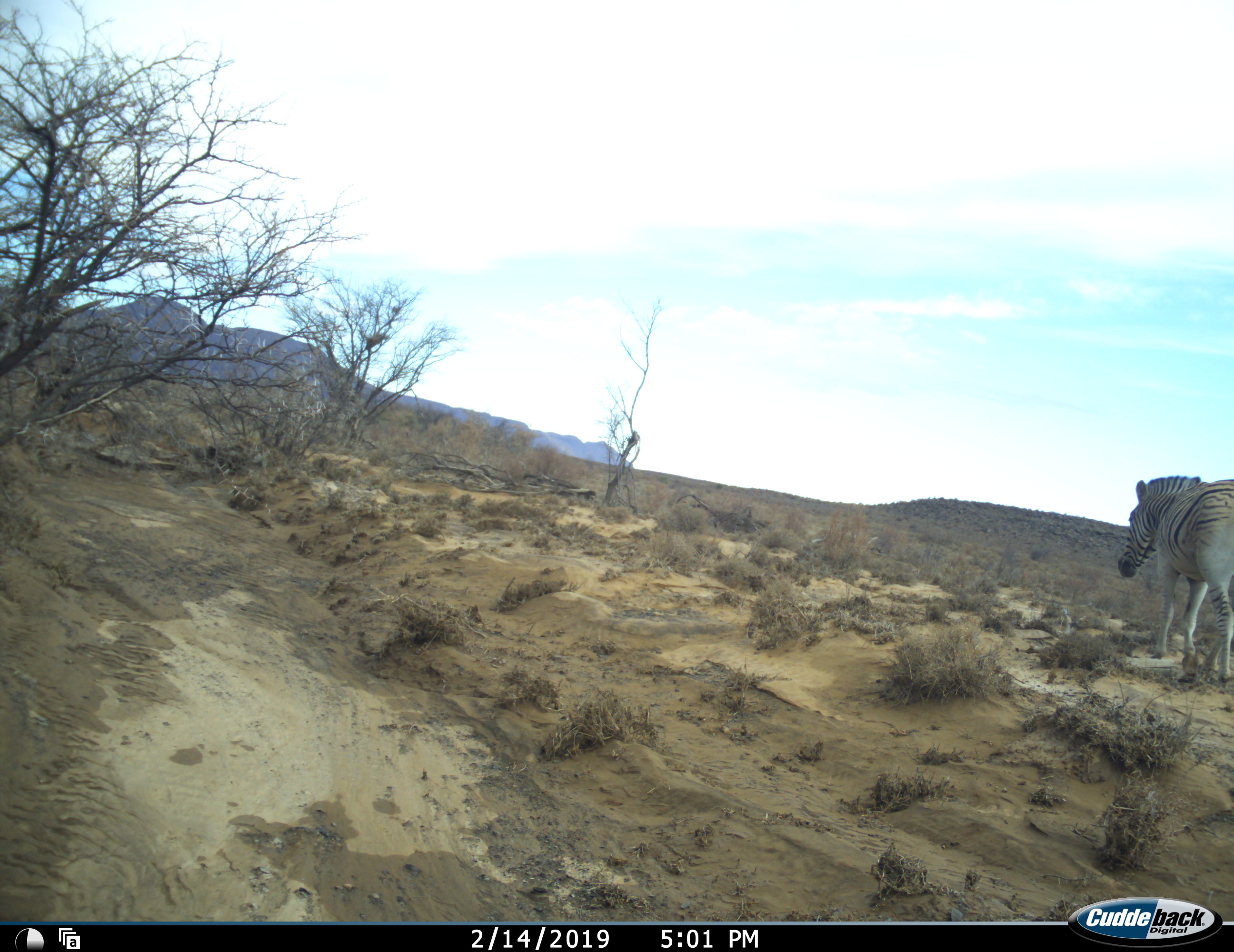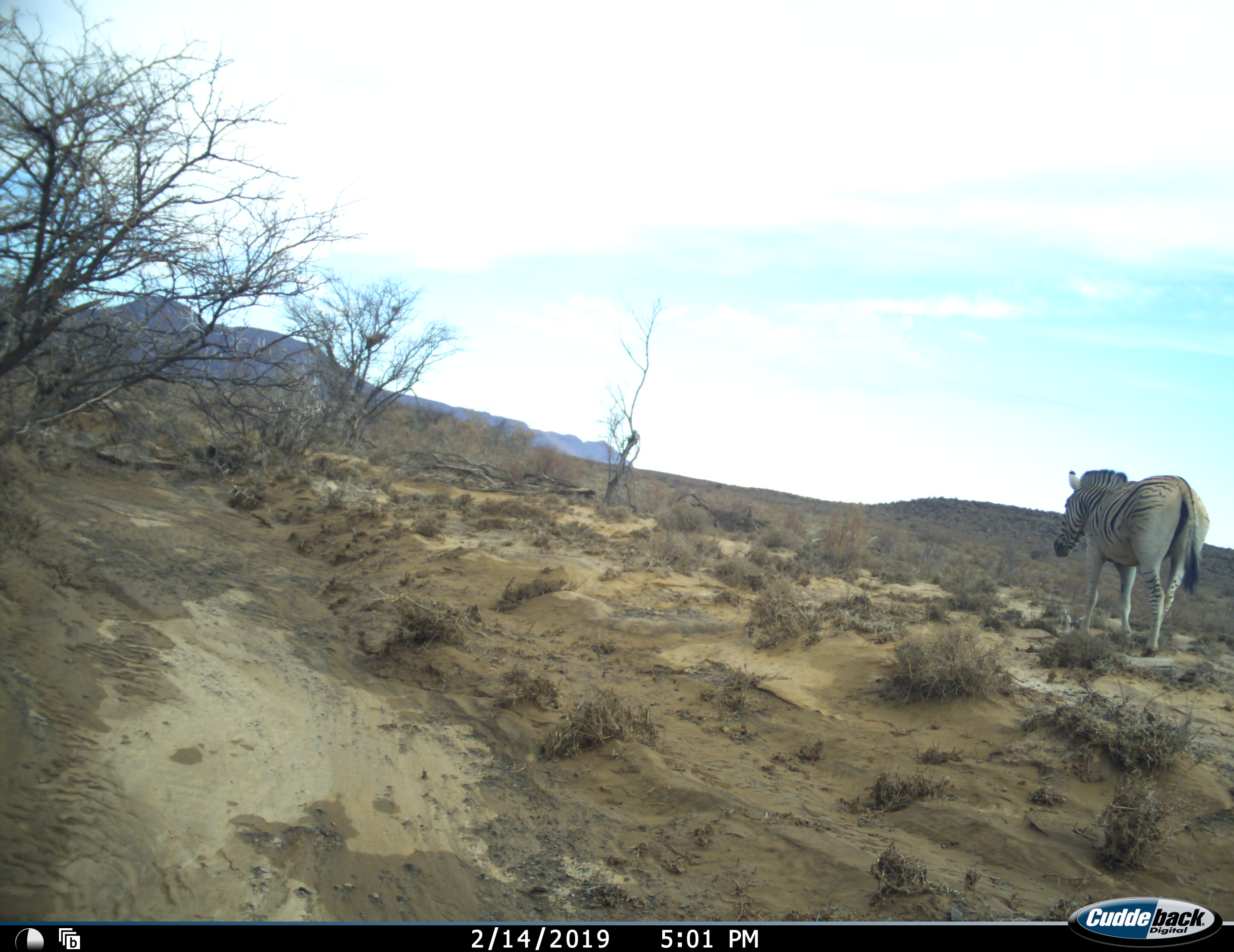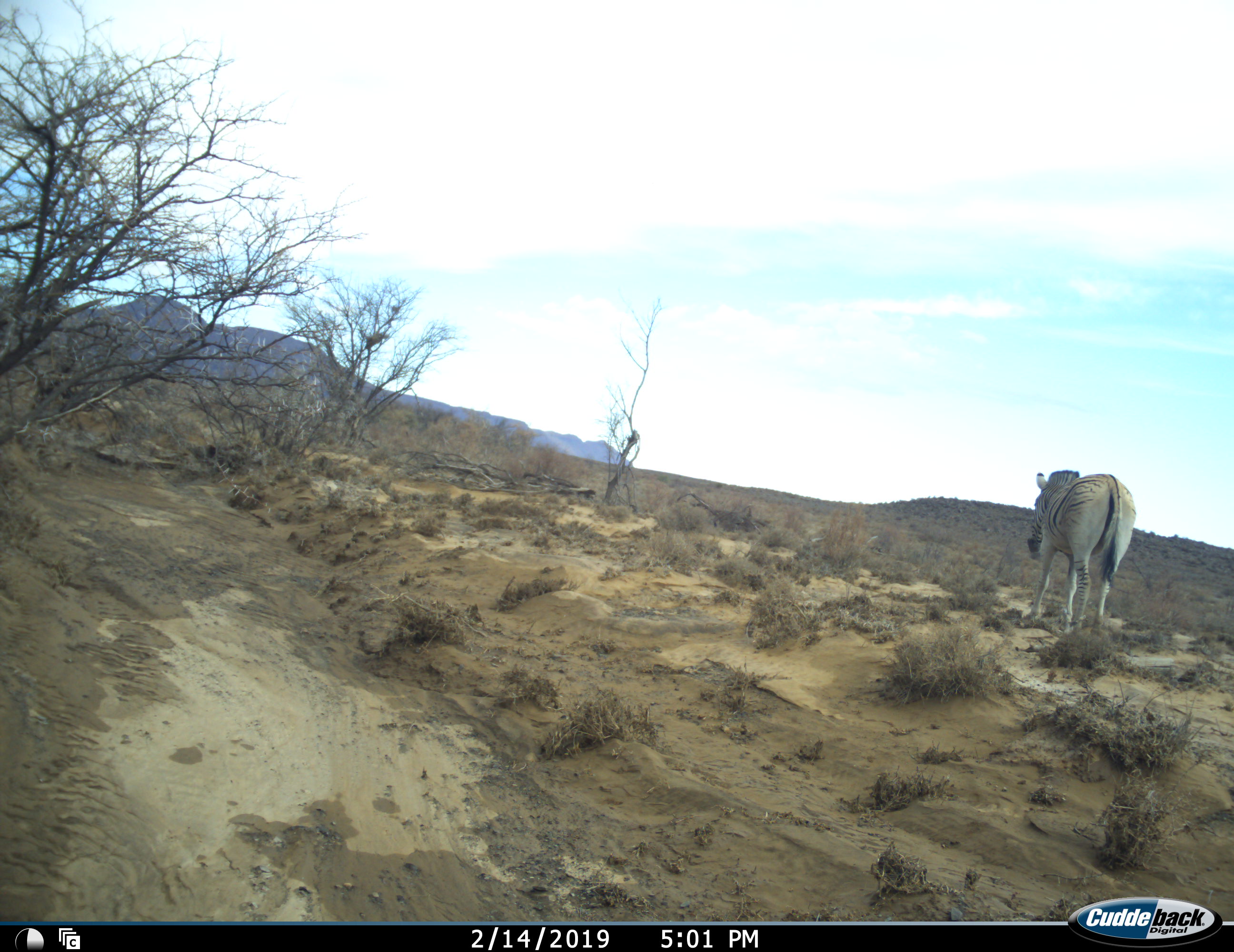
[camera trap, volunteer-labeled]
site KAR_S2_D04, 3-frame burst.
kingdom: Animalia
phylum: Chordata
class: Mammalia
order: Perissodactyla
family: Equidae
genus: Equus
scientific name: Equus quagga burchellii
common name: burchell's zebra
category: zebraburchells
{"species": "zebraburchells (burchell's zebra) (Equus quagga burchellii)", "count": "1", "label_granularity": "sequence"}